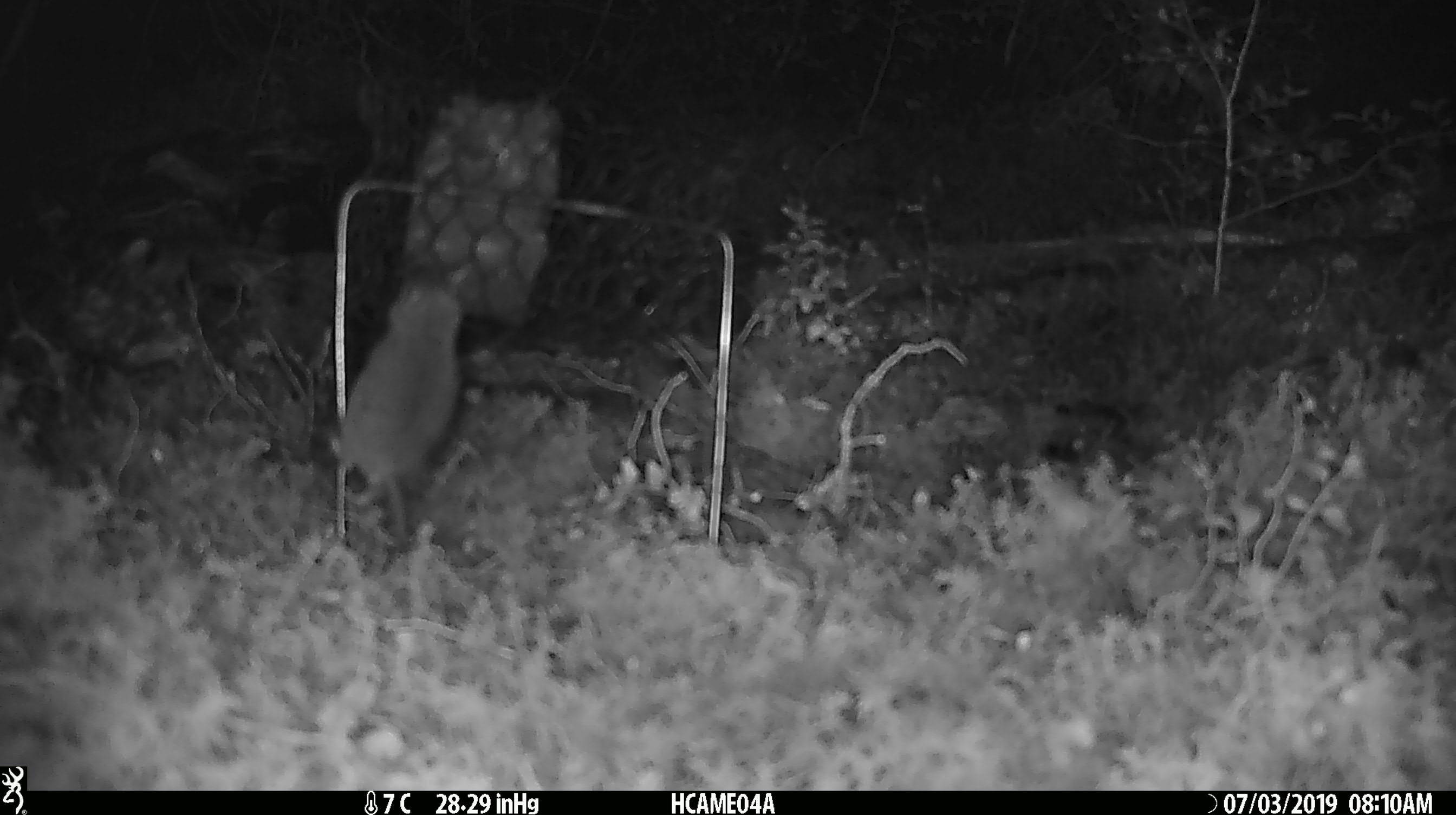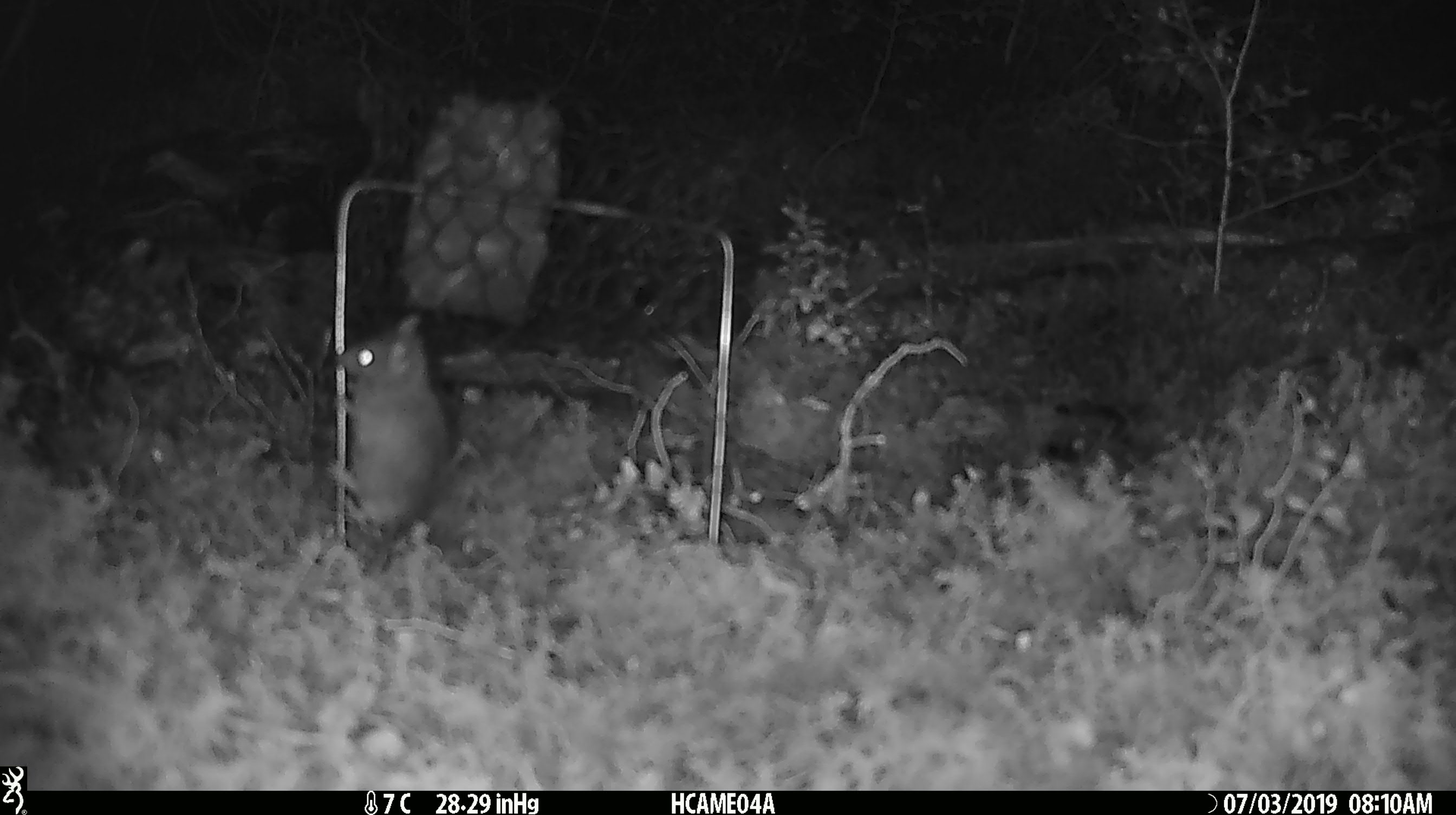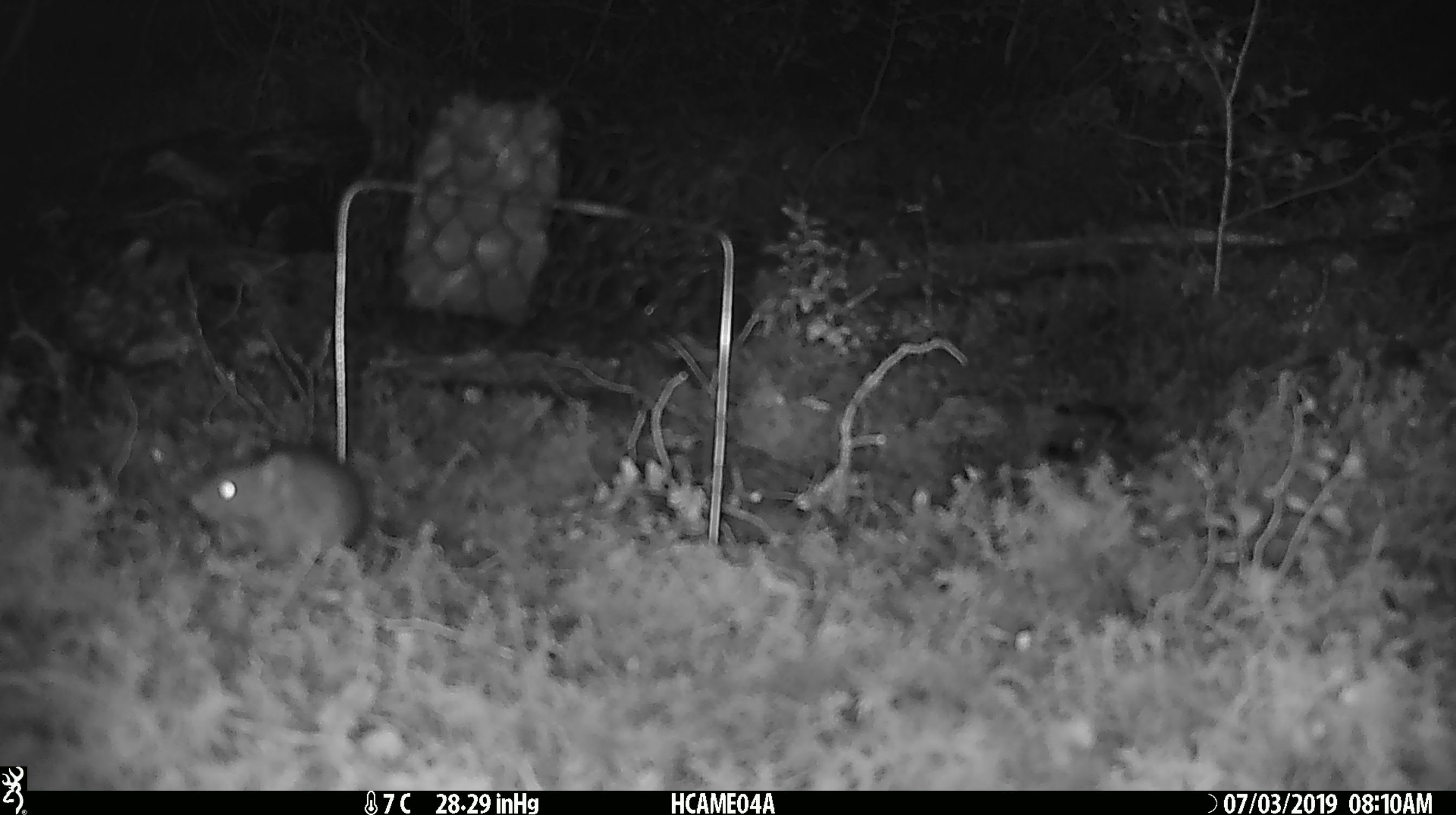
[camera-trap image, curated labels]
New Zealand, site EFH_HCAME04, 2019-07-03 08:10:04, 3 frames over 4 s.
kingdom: Animalia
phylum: Chordata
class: Mammalia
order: Rodentia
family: Muridae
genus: Mus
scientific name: Mus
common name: mouse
Mouse (Mus).